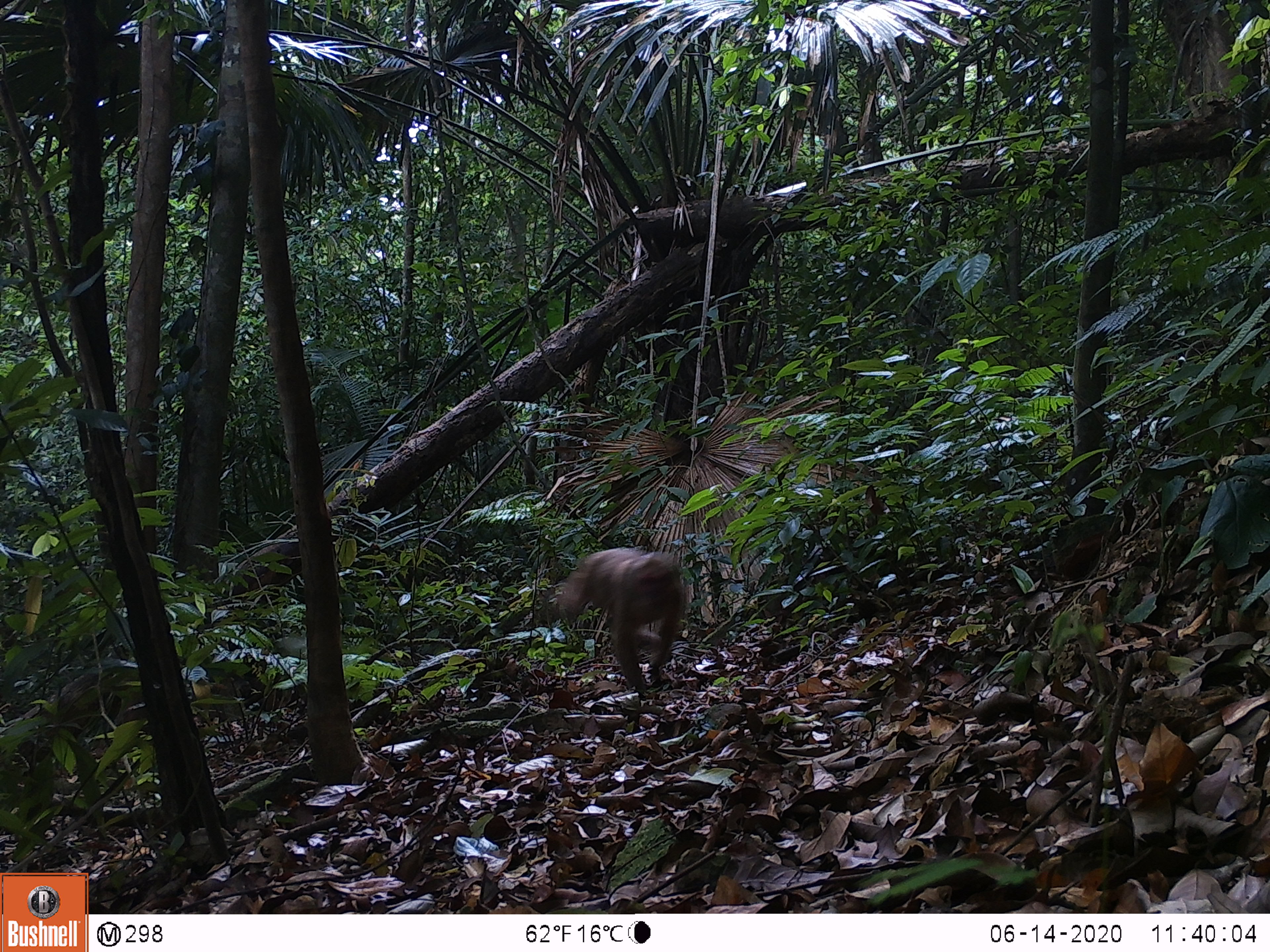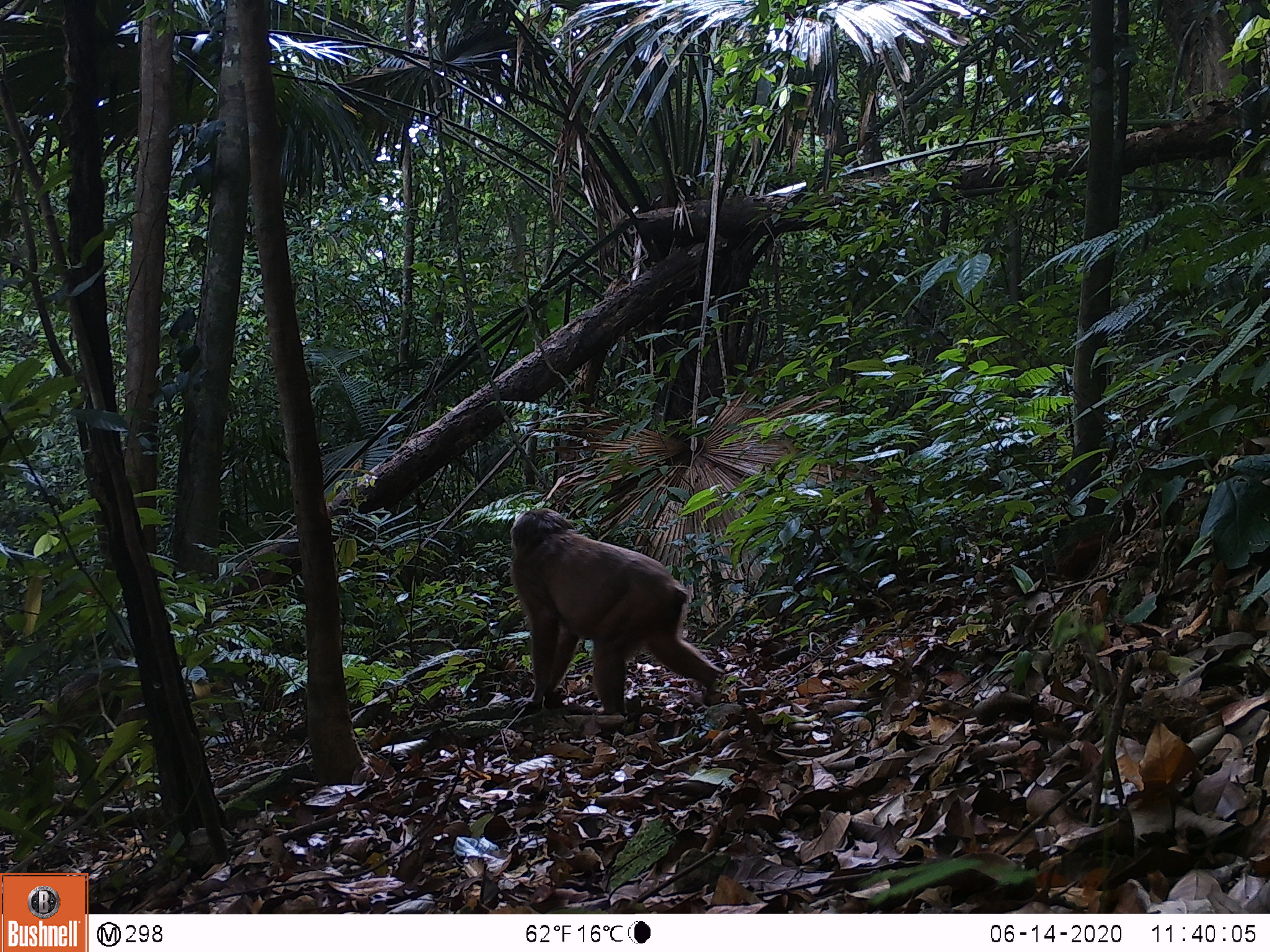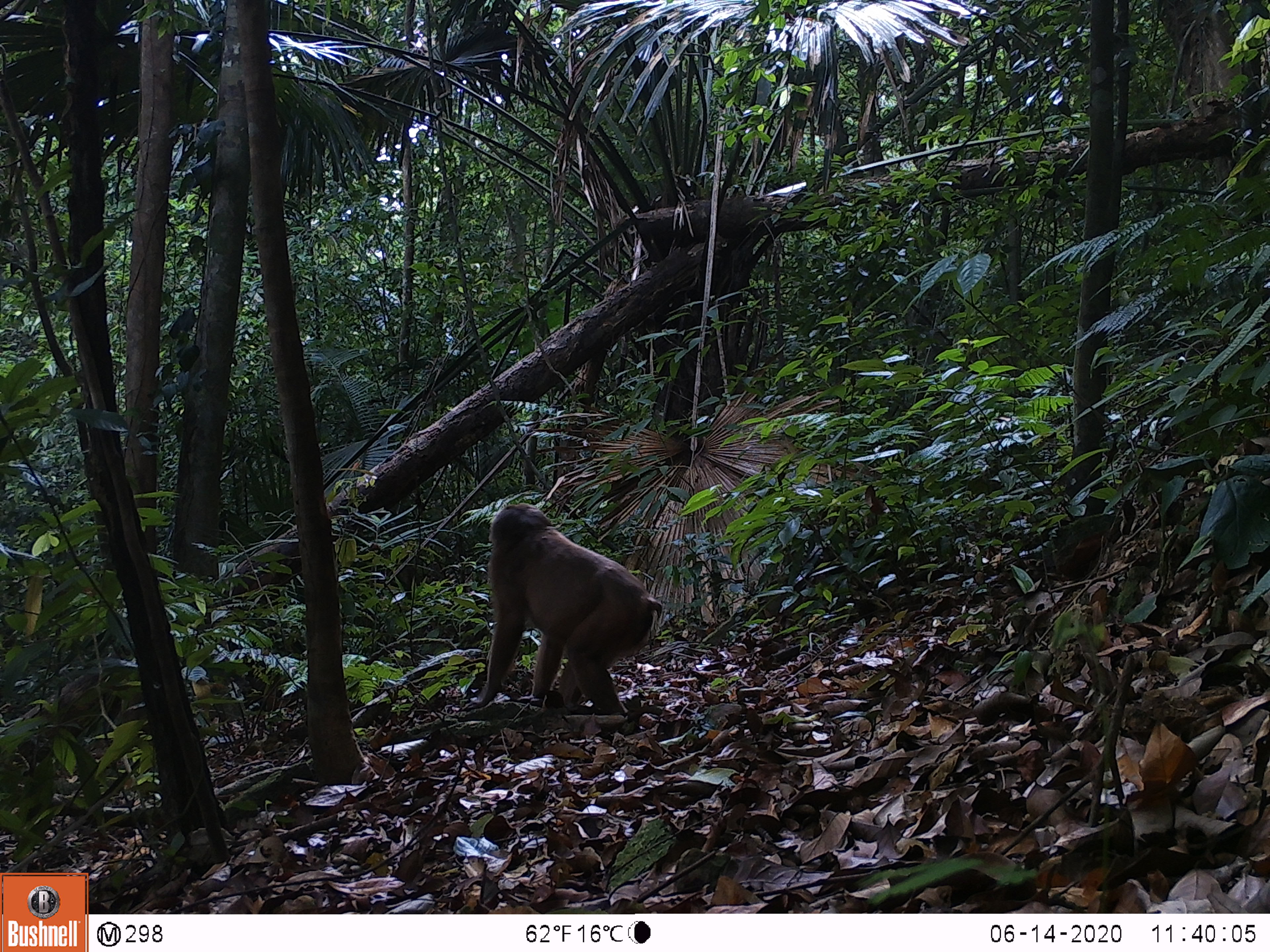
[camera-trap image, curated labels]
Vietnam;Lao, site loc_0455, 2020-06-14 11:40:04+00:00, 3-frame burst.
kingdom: Animalia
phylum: Chordata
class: Mammalia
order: Primates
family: Cercopithecidae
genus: Macaca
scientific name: Macaca arctoides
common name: stump-tailed macaque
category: stump tailed macaque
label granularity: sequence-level